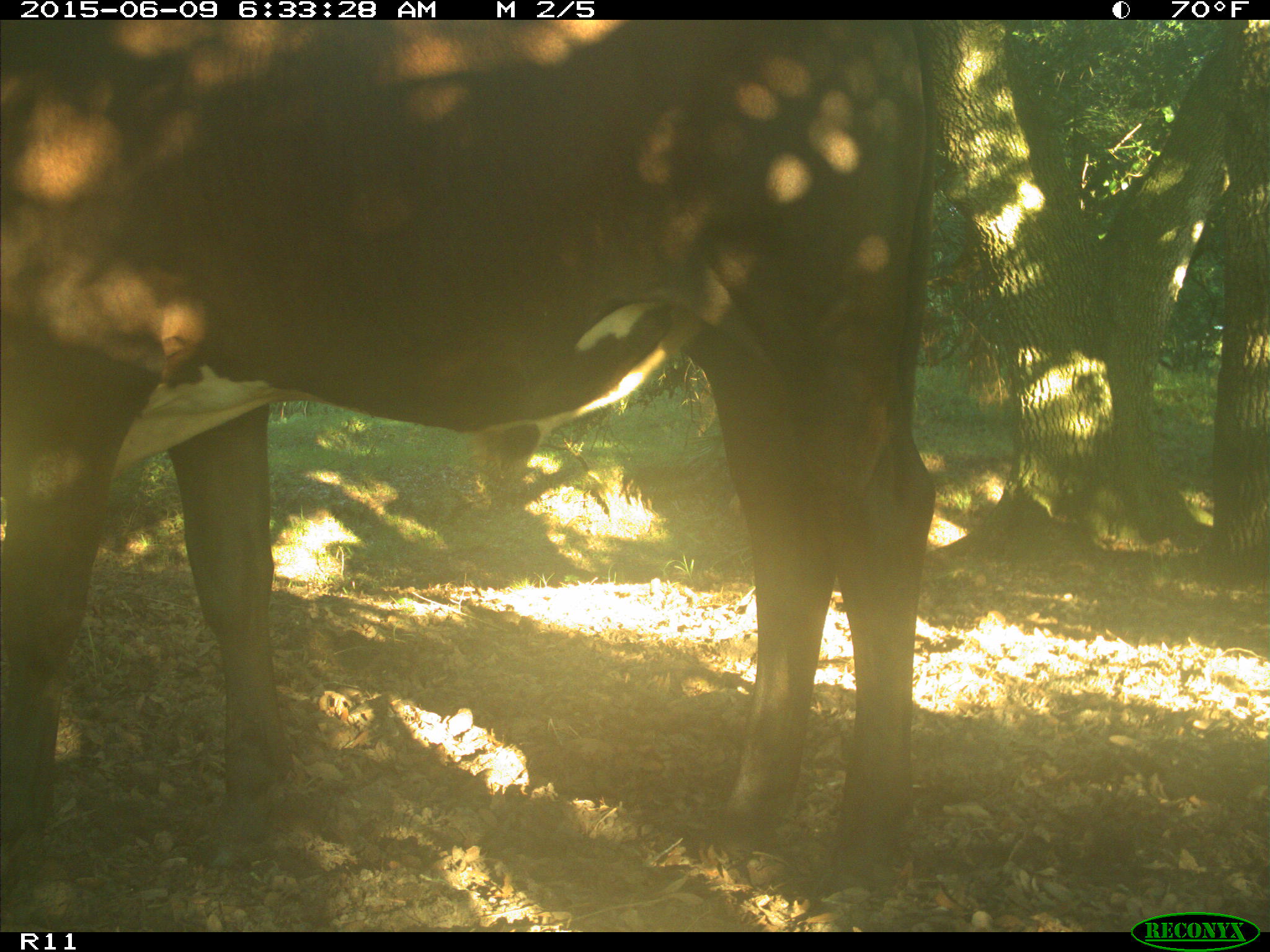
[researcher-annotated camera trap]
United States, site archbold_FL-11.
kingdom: Animalia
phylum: Chordata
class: Mammalia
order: Artiodactyla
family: Bovidae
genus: Bos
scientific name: Bos taurus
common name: domestic cow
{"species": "Bos taurus (domestic cow)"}